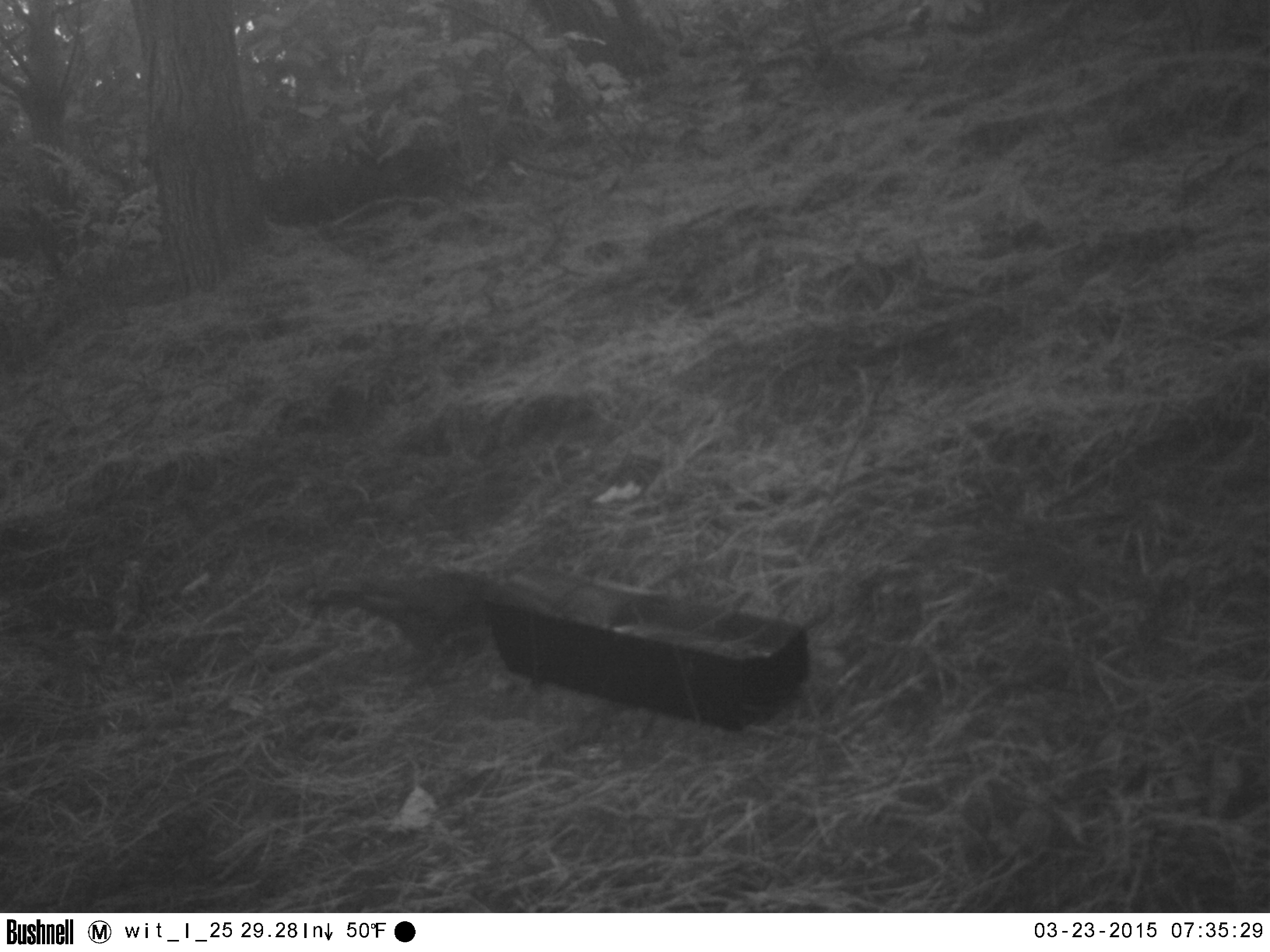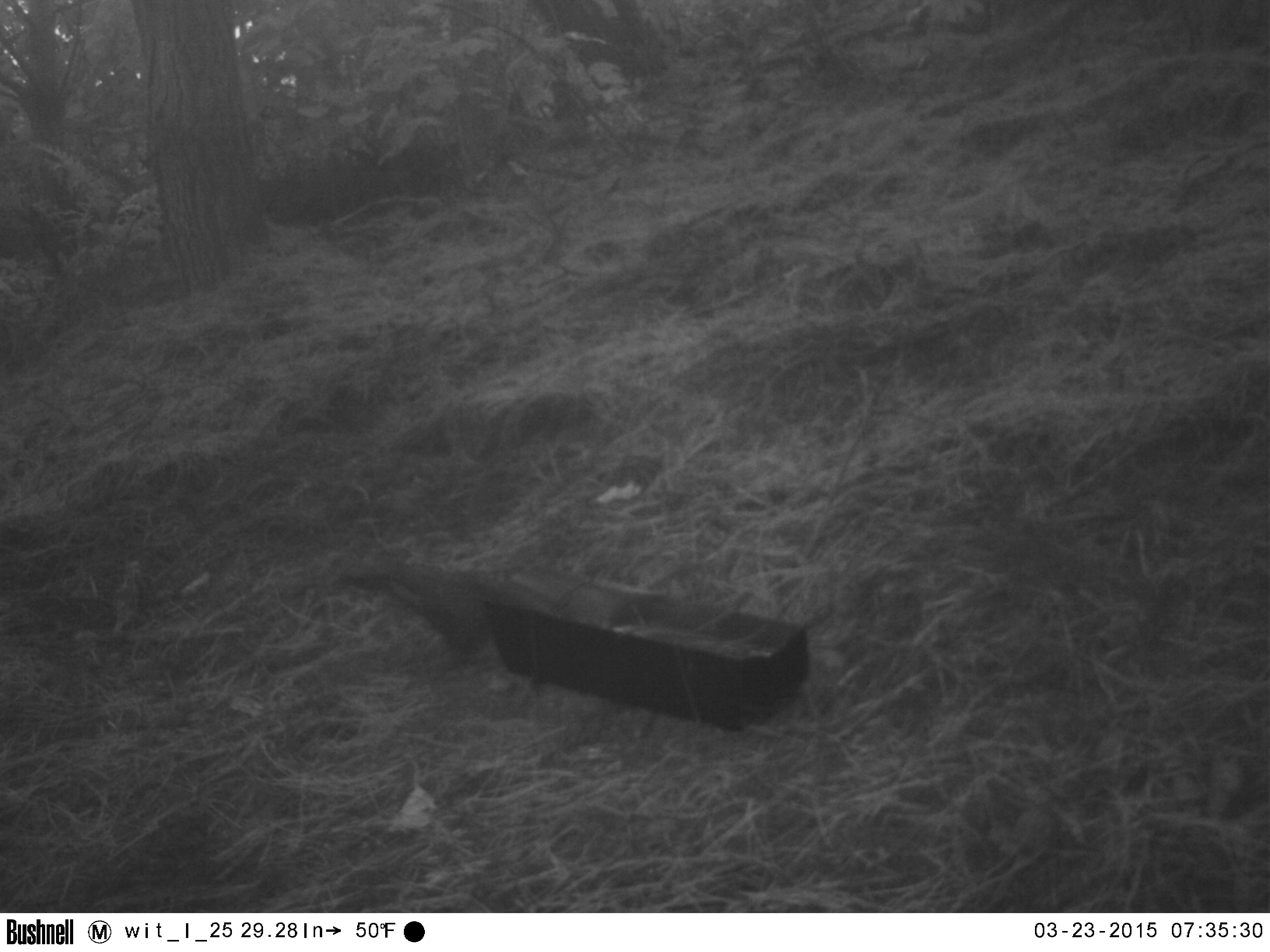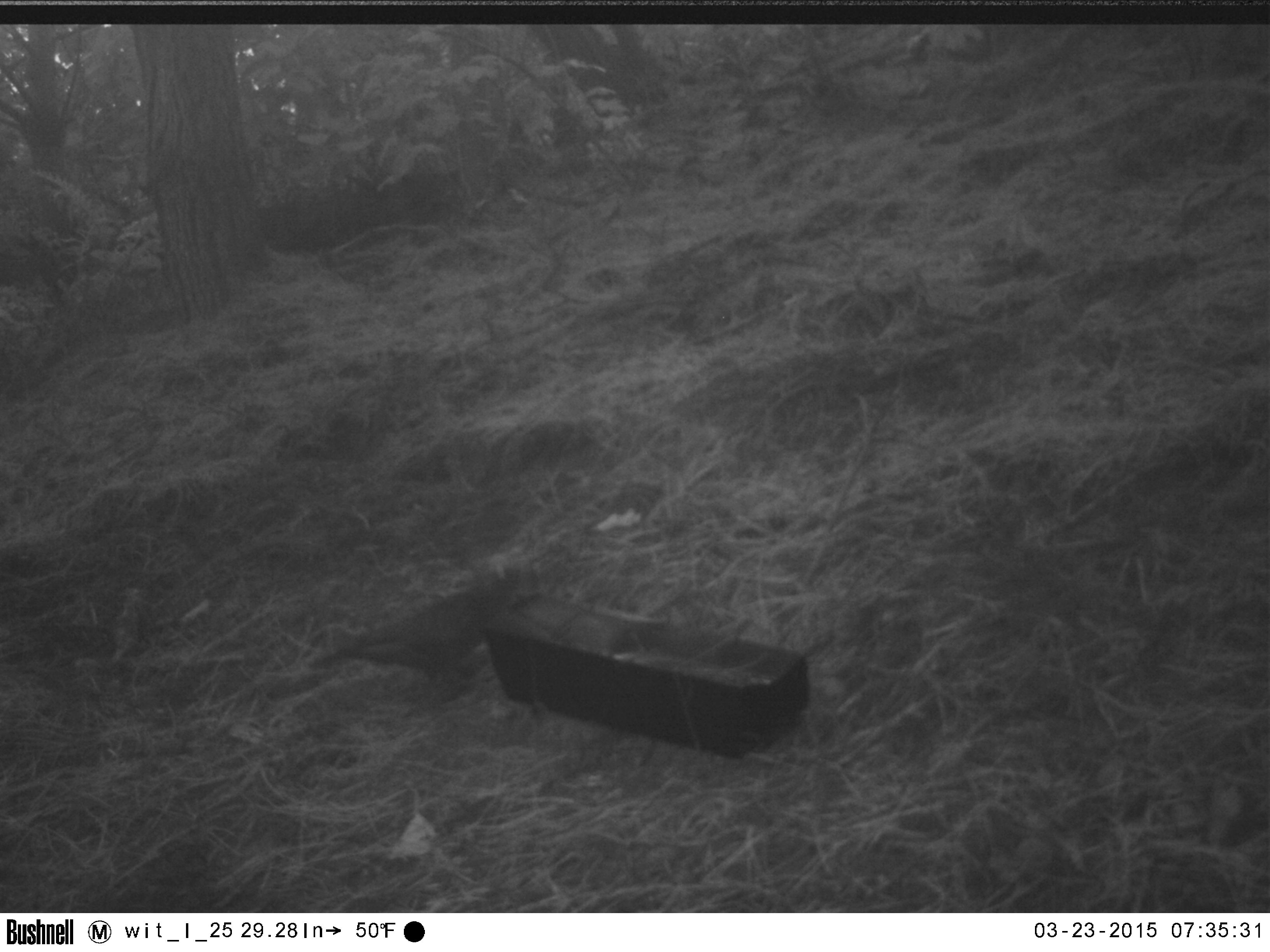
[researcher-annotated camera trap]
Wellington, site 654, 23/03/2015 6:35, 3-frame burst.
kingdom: Animalia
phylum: Chordata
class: Aves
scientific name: Aves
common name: bird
Bird (Aves).